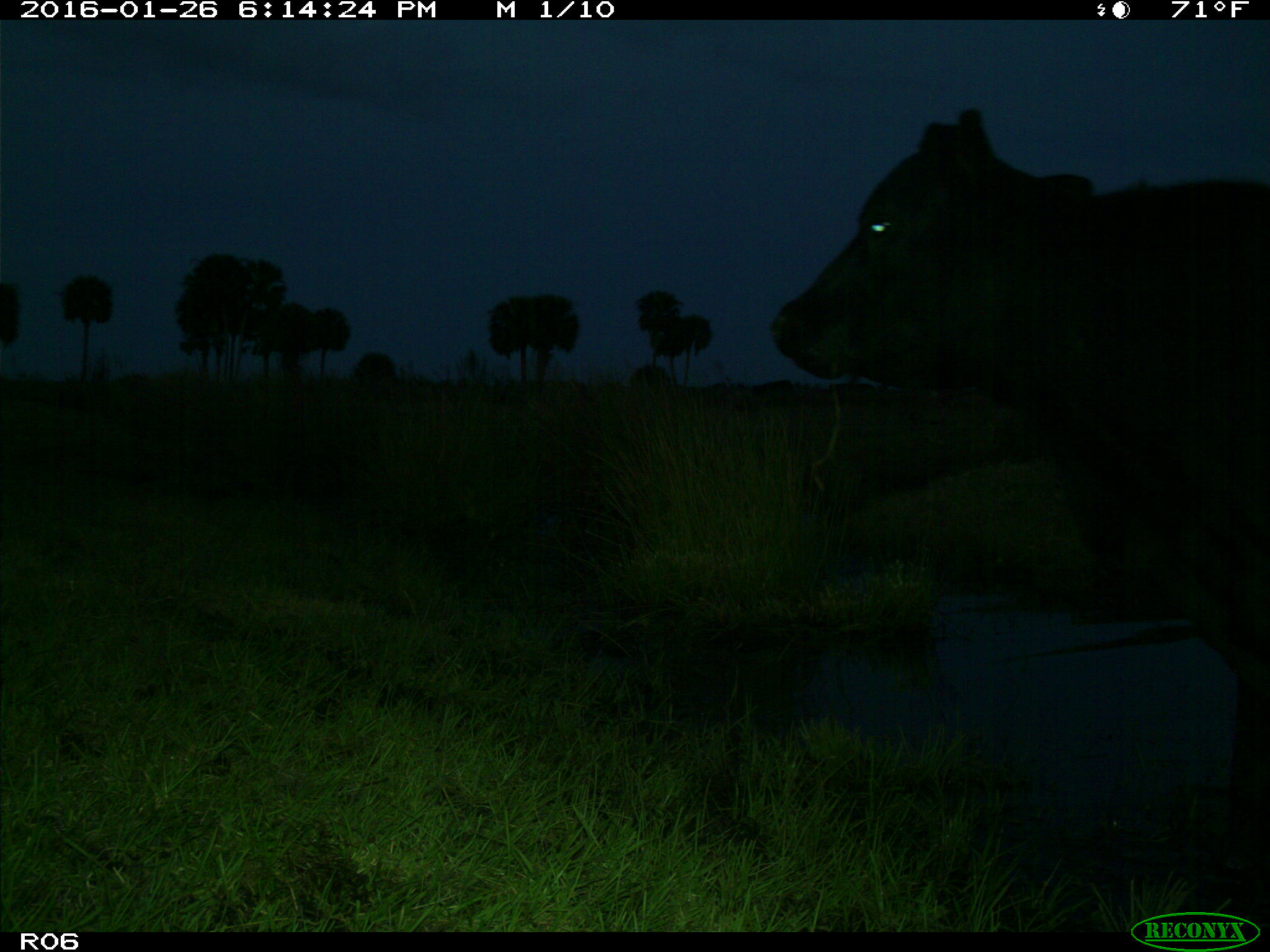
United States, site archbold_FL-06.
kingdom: Animalia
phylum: Chordata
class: Mammalia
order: Artiodactyla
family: Bovidae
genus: Bos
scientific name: Bos taurus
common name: domestic cow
Bos taurus (domestic cow).